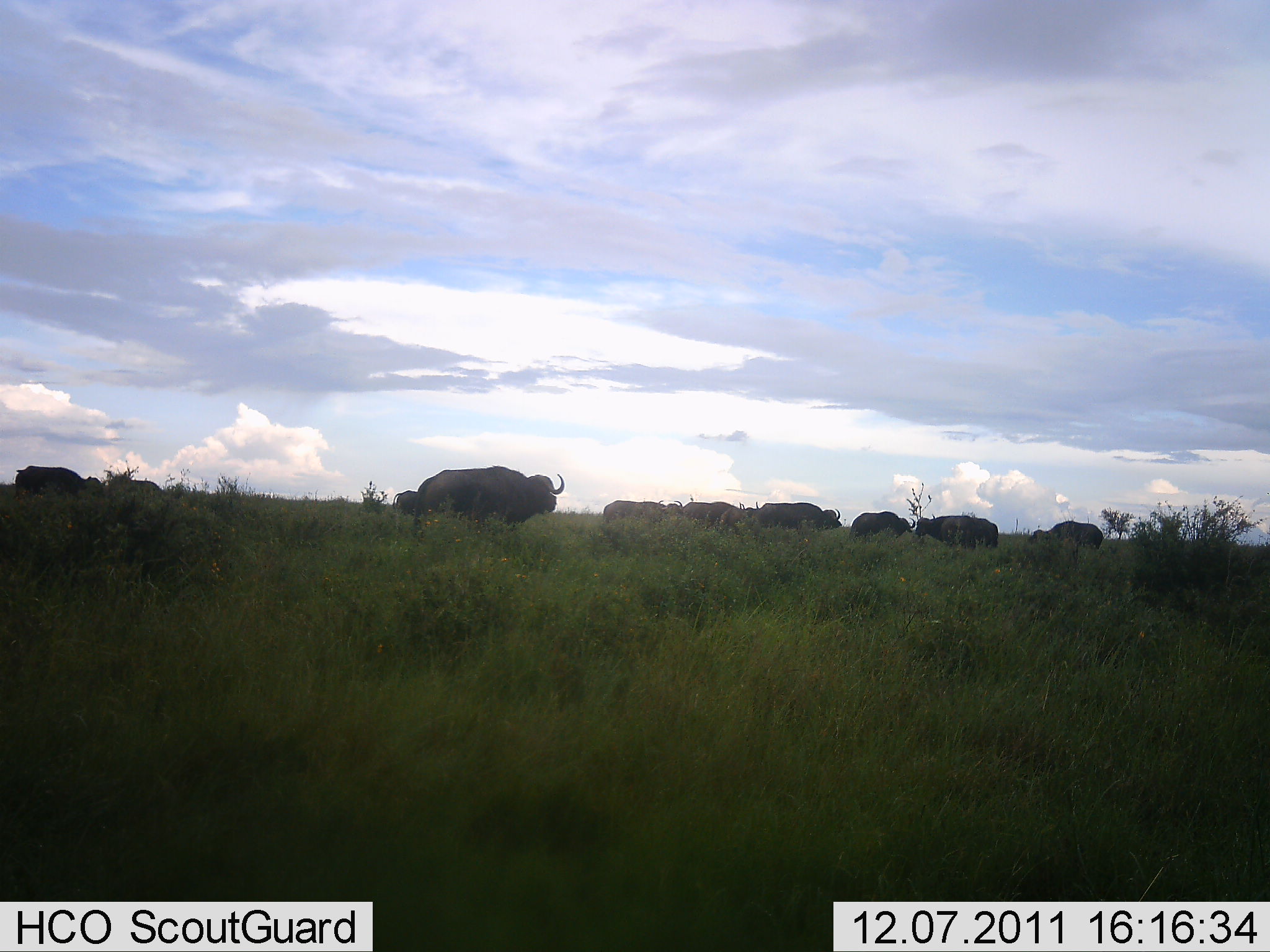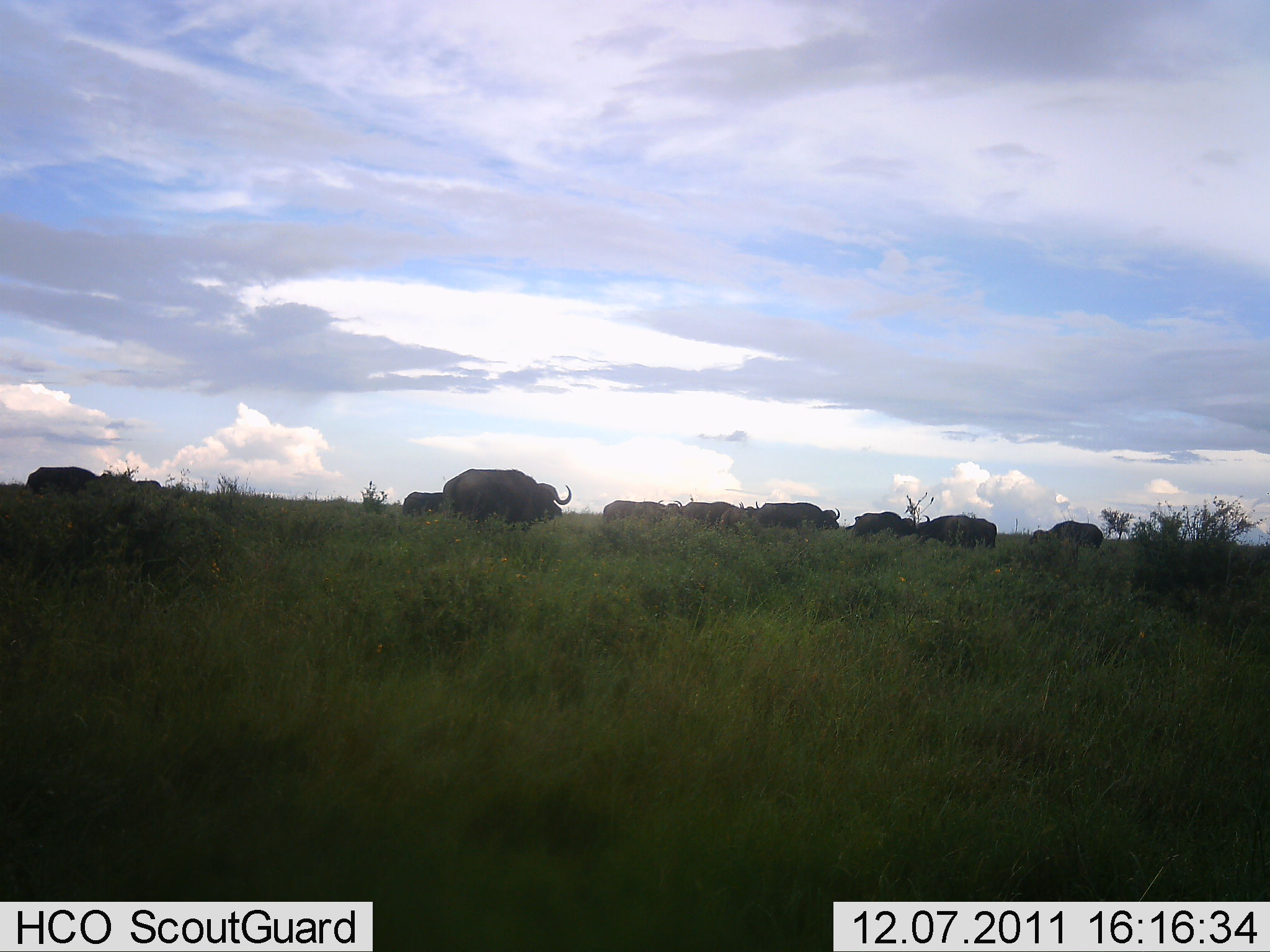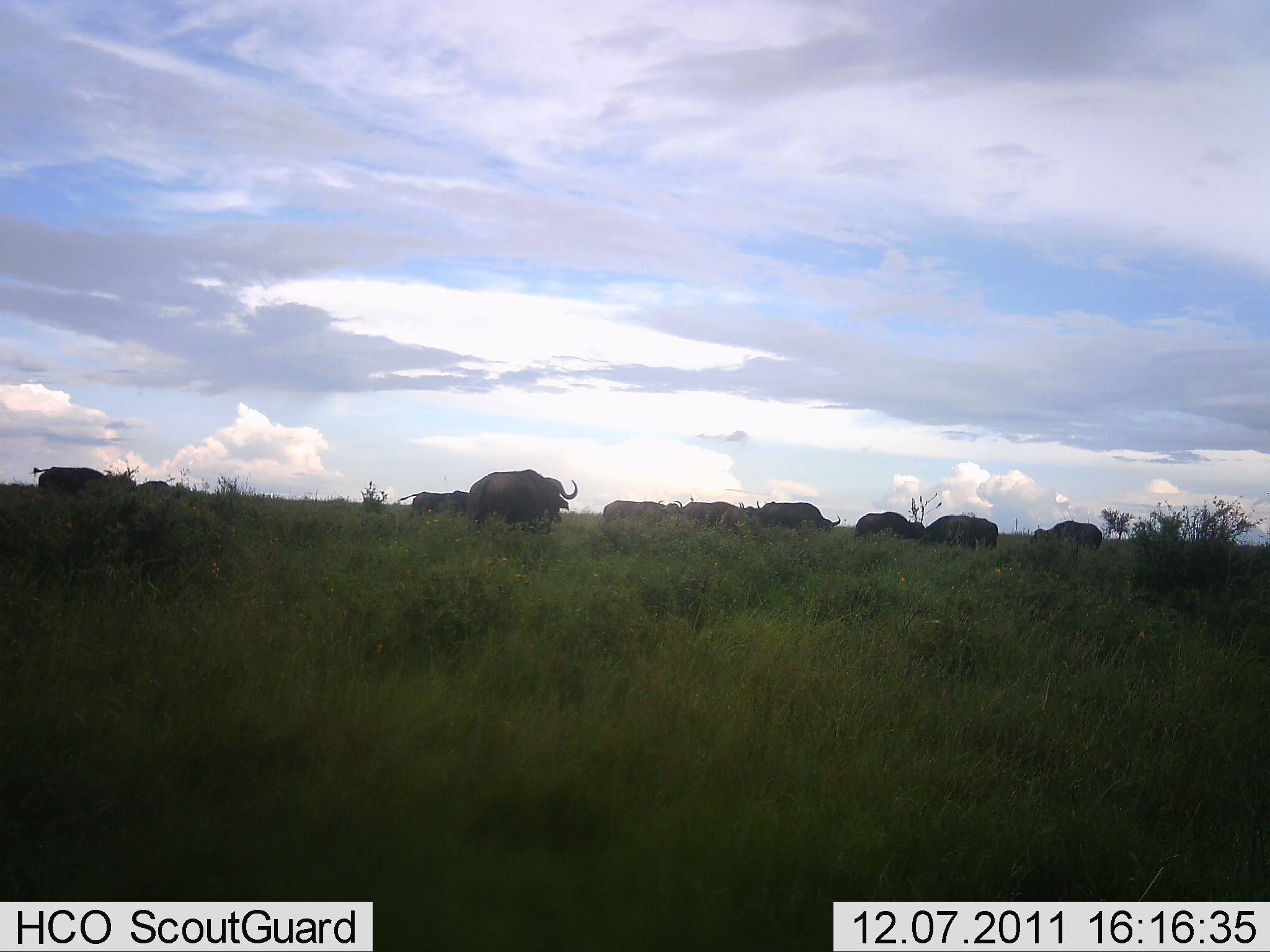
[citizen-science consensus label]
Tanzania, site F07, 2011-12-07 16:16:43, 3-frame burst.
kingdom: Animalia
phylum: Chordata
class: Mammalia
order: Artiodactyla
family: Bovidae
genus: Syncerus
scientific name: Syncerus caffer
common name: cape buffalo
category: buffalo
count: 11-50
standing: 23%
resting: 0%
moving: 46%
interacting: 15%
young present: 0%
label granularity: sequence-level